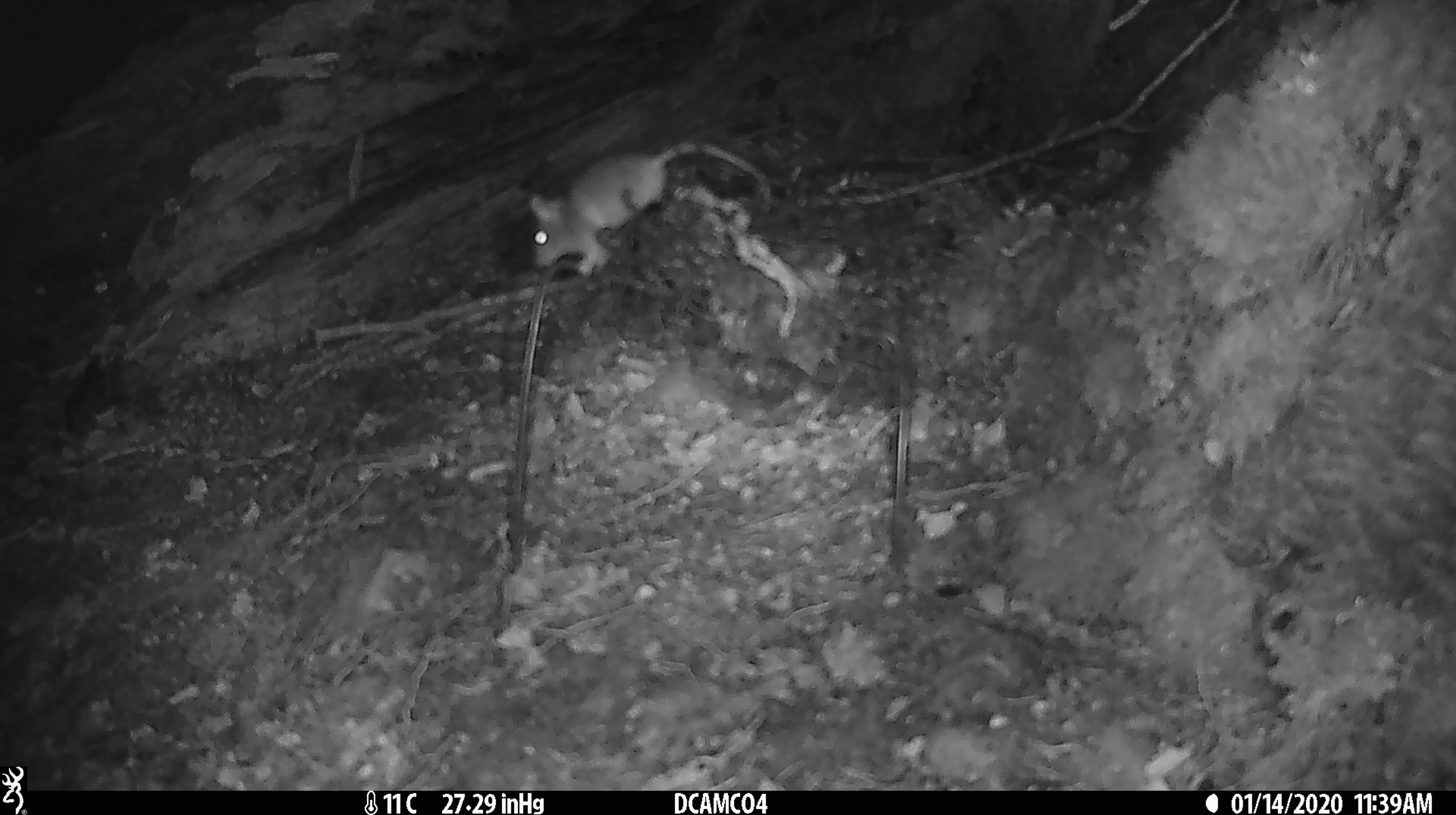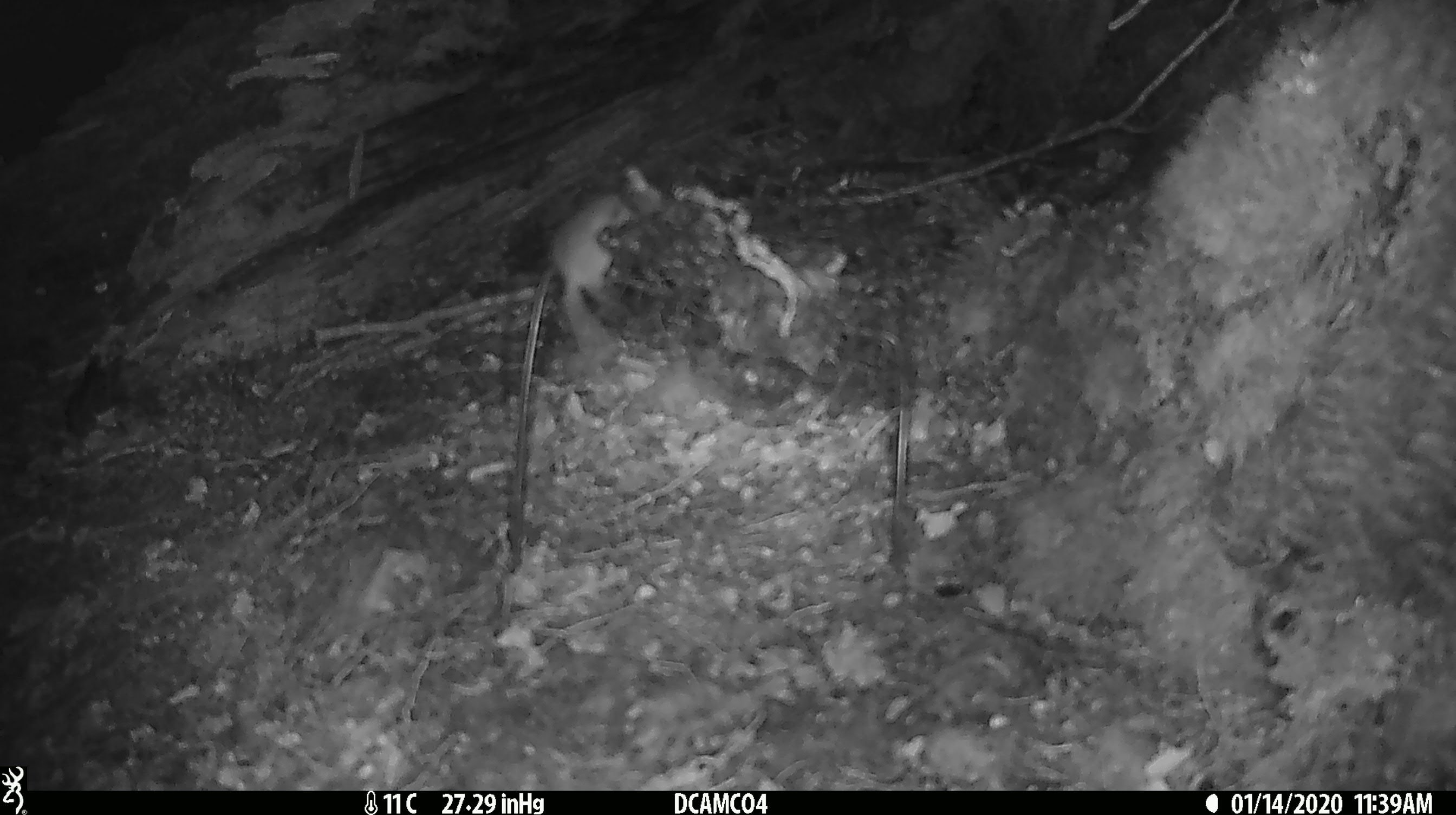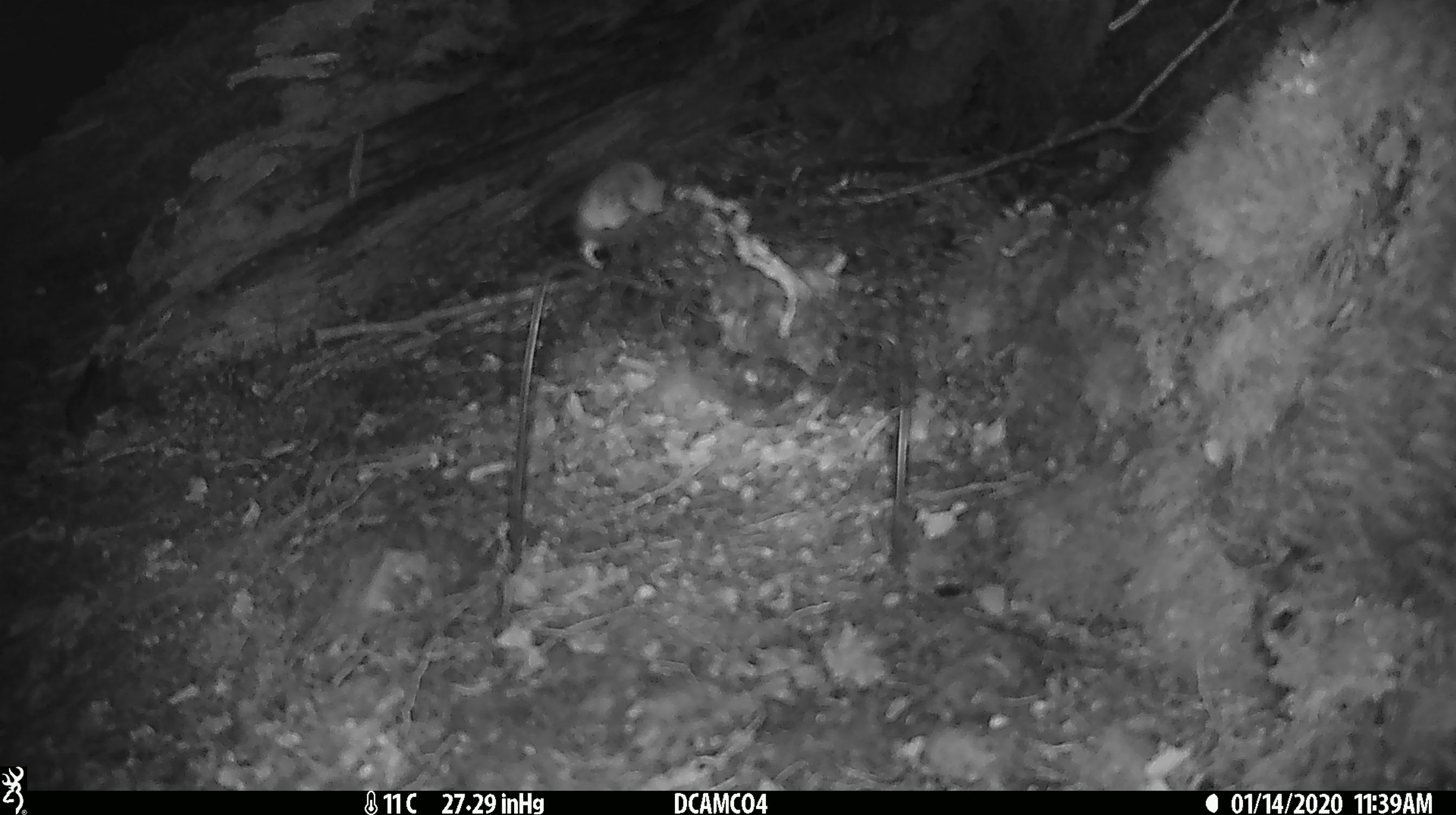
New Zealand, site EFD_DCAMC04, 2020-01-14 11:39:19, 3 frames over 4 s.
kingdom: Animalia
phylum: Chordata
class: Mammalia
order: Rodentia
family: Muridae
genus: Mus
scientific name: Mus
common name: mouse